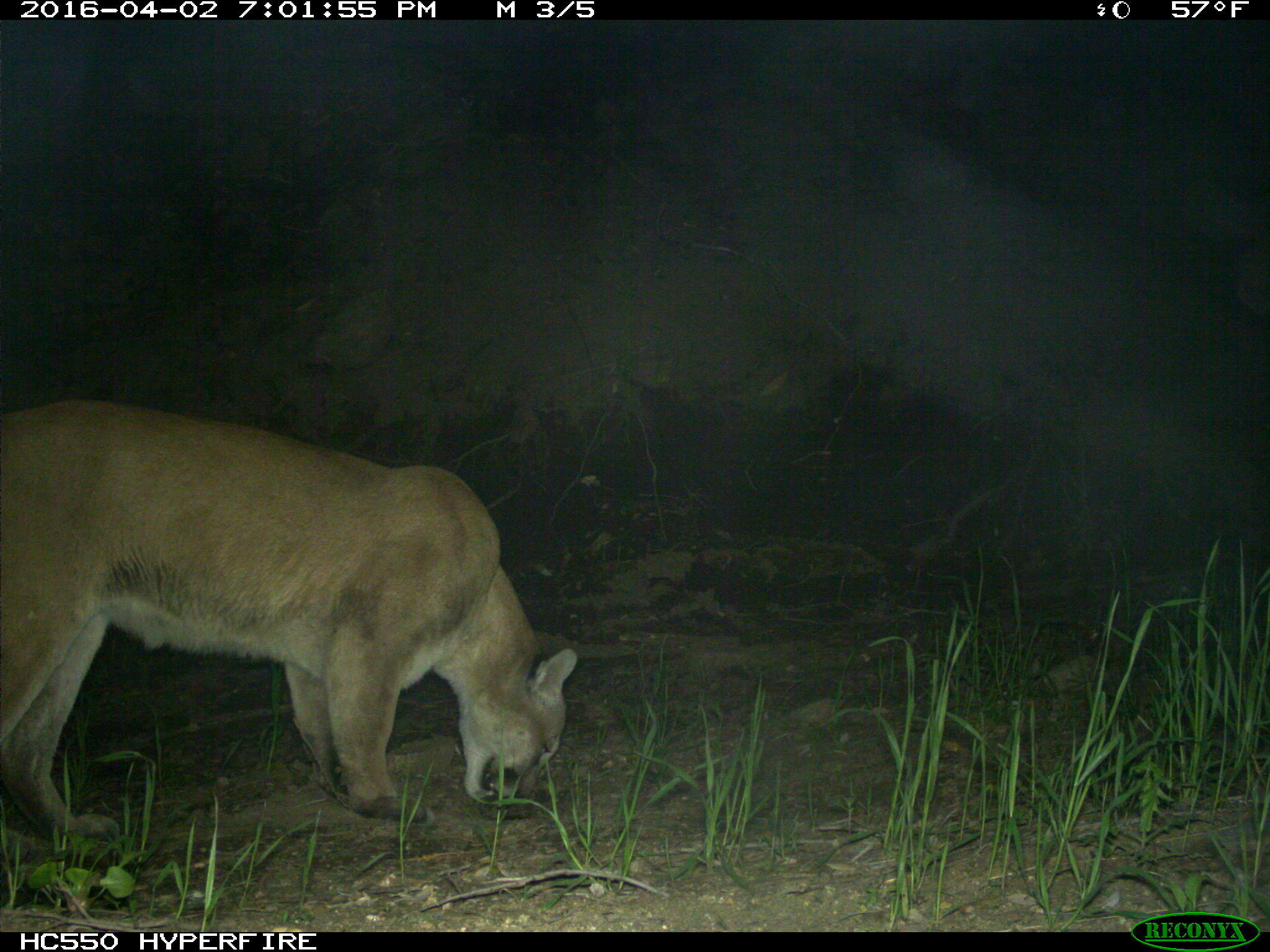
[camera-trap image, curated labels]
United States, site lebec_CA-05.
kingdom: Animalia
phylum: Chordata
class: Mammalia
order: Carnivora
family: Felidae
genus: Puma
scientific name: Puma concolor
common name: mountain lion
Puma concolor (mountain lion).